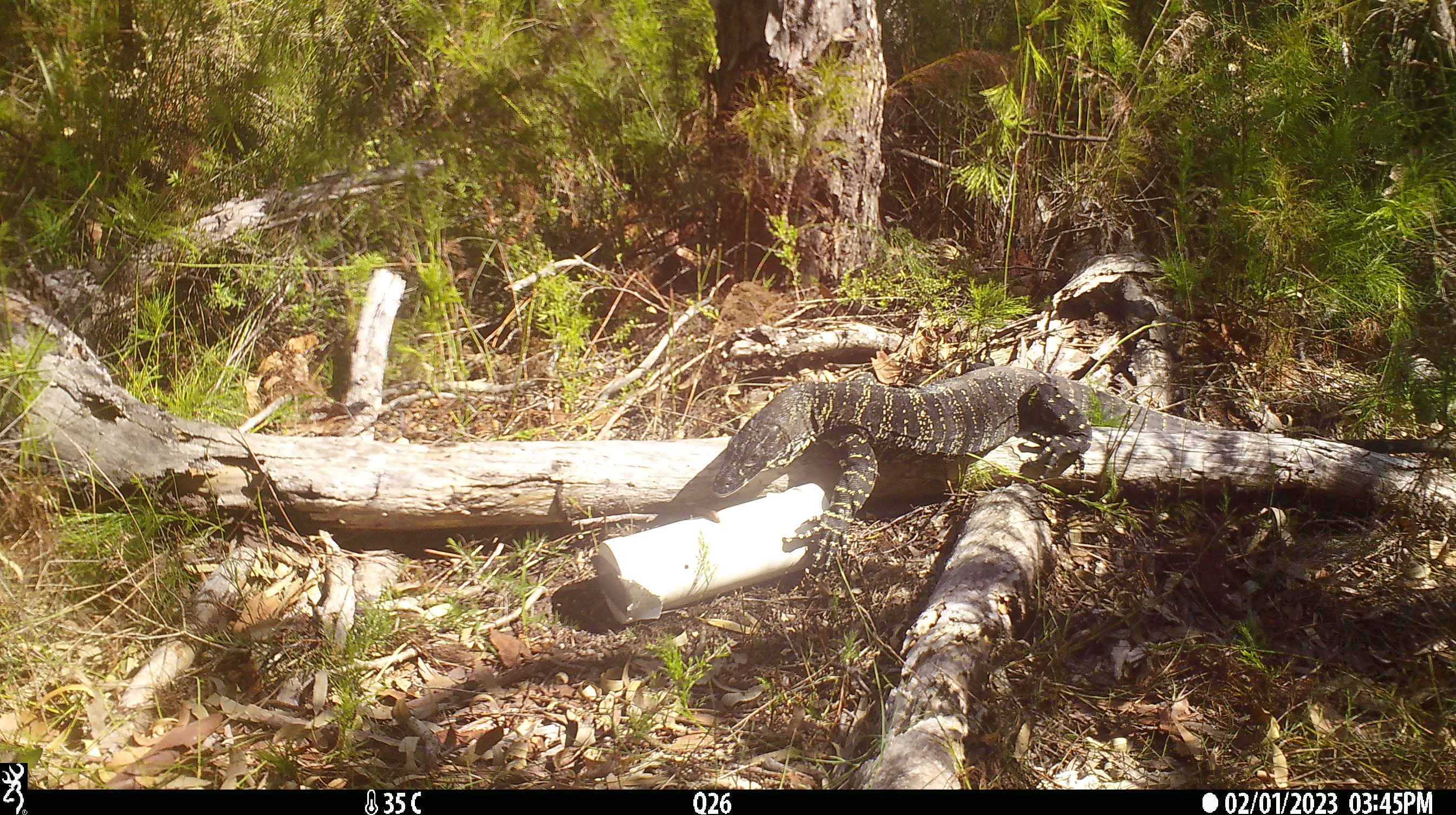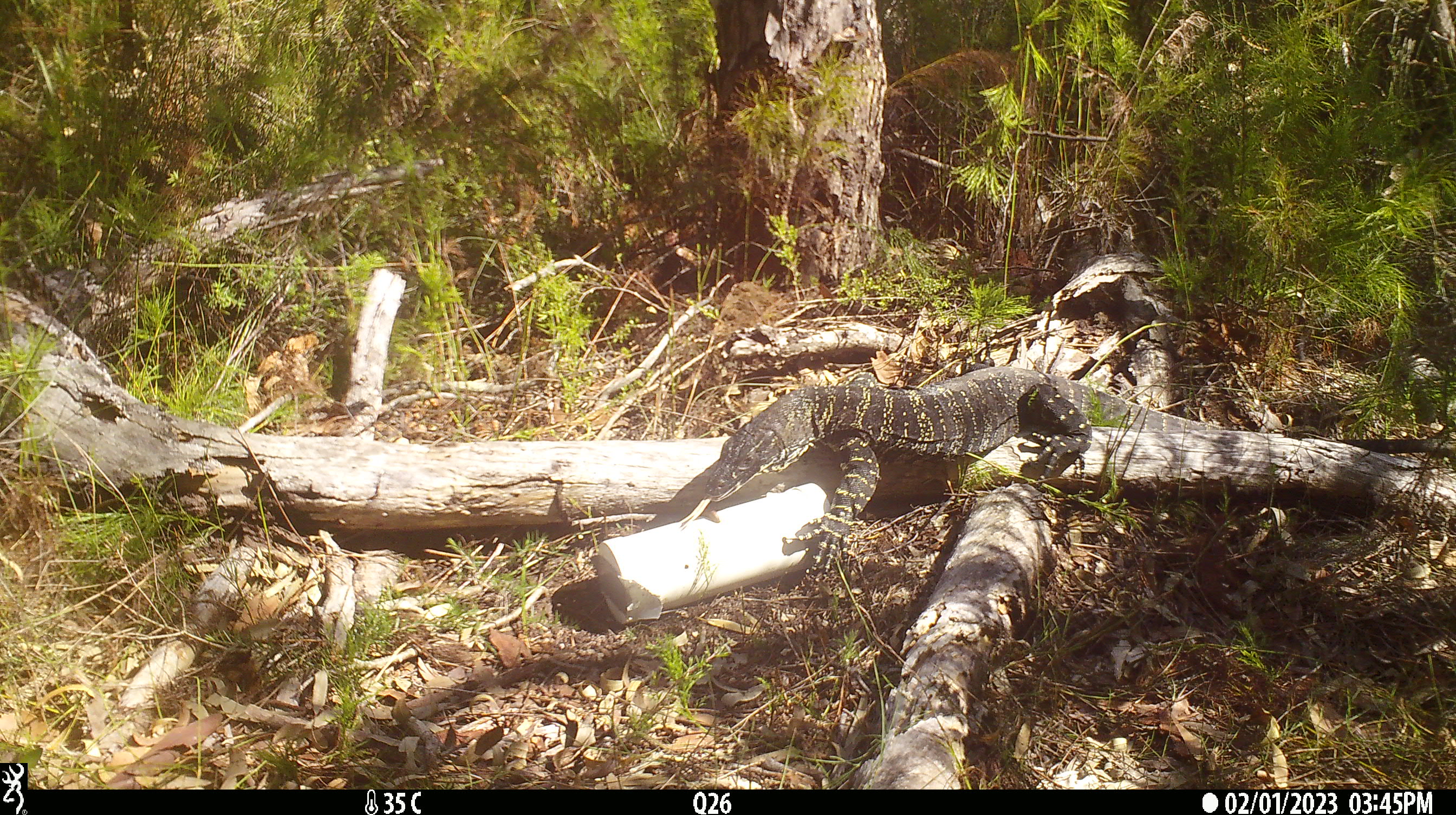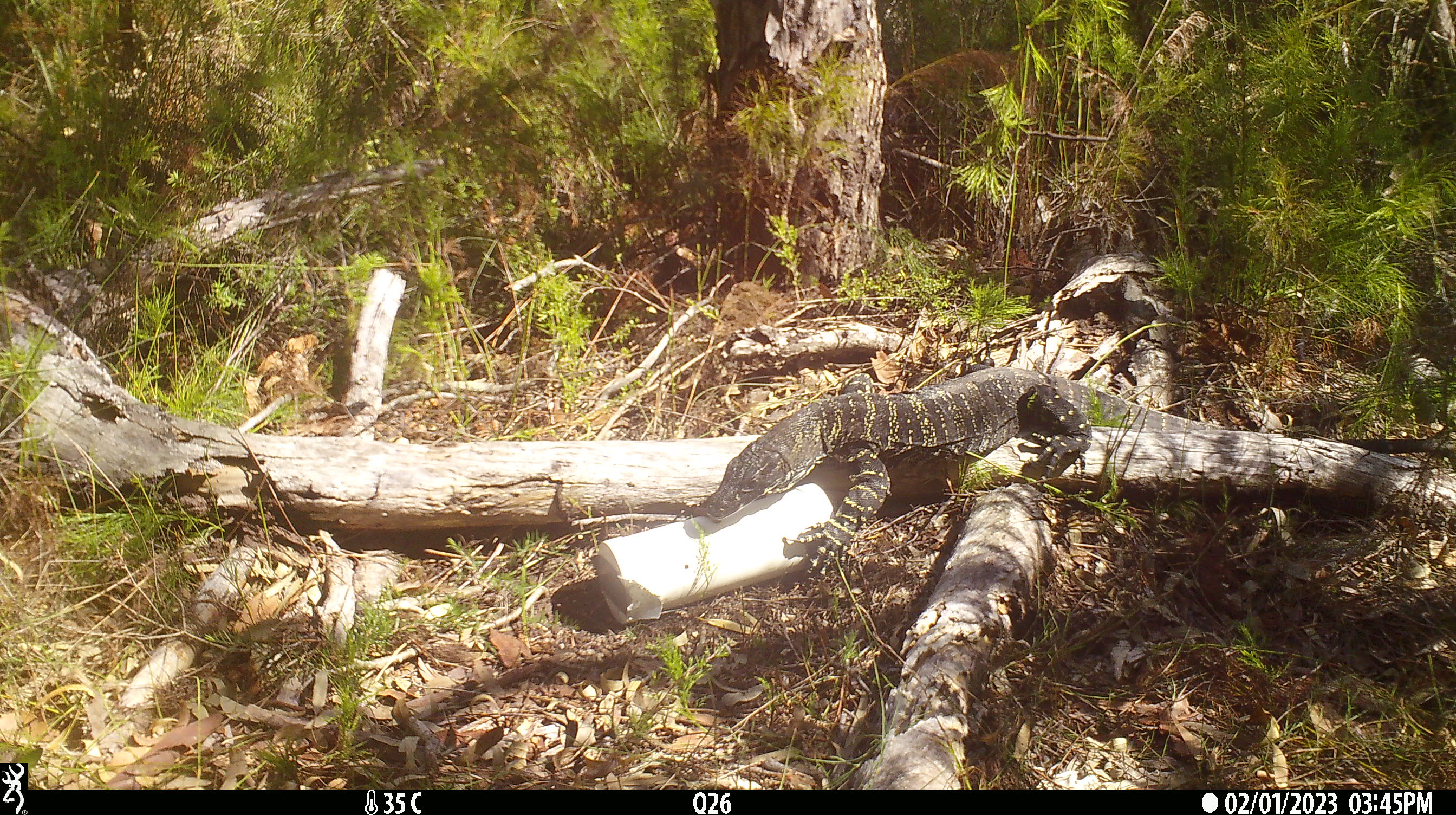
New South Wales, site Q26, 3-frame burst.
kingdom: Animalia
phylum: Chordata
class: Reptilia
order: Squamata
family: Varanidae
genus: Varanus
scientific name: Varanus varius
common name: lace monitor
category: goanna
Goanna (lace monitor) (Varanus varius).